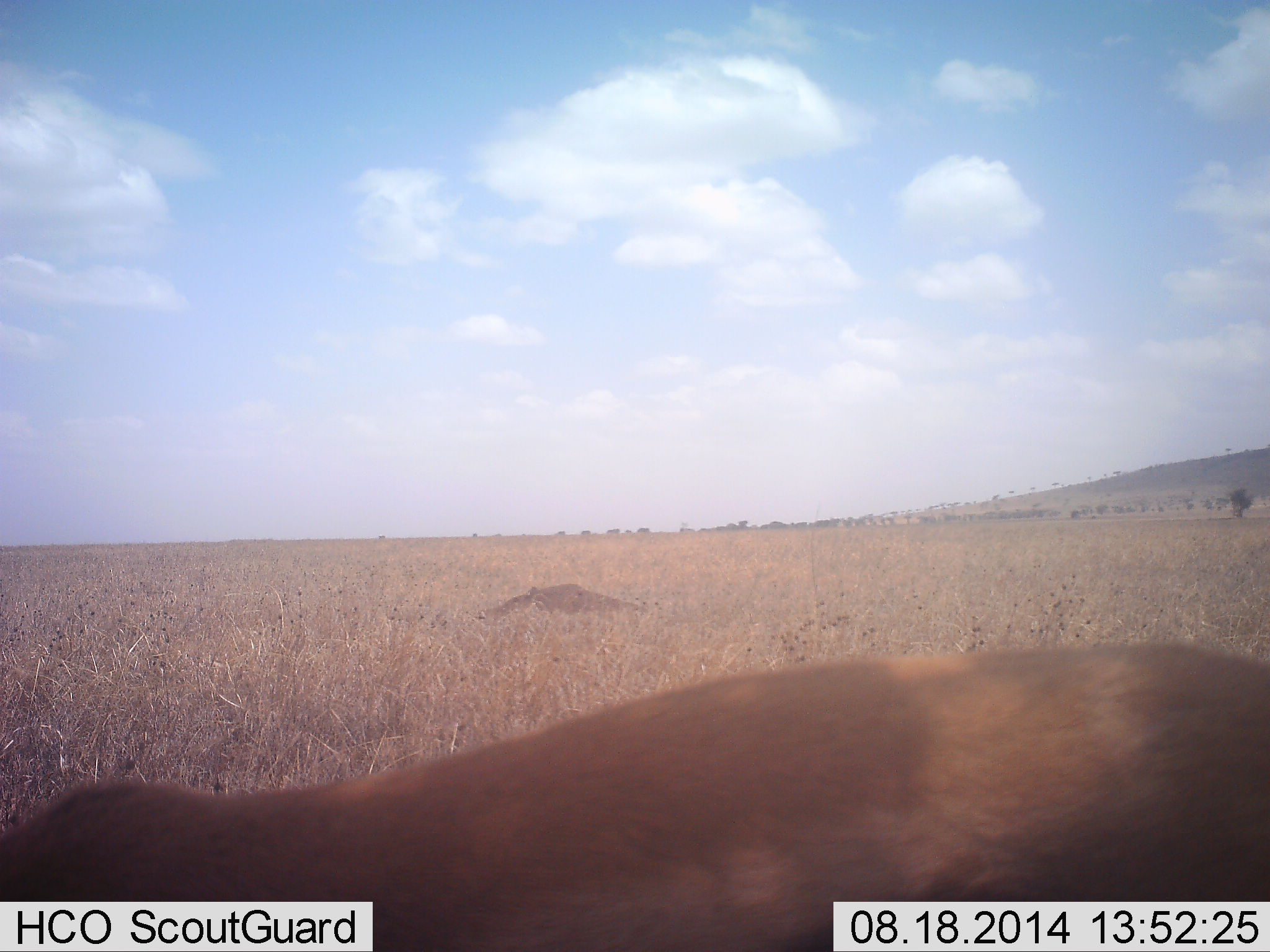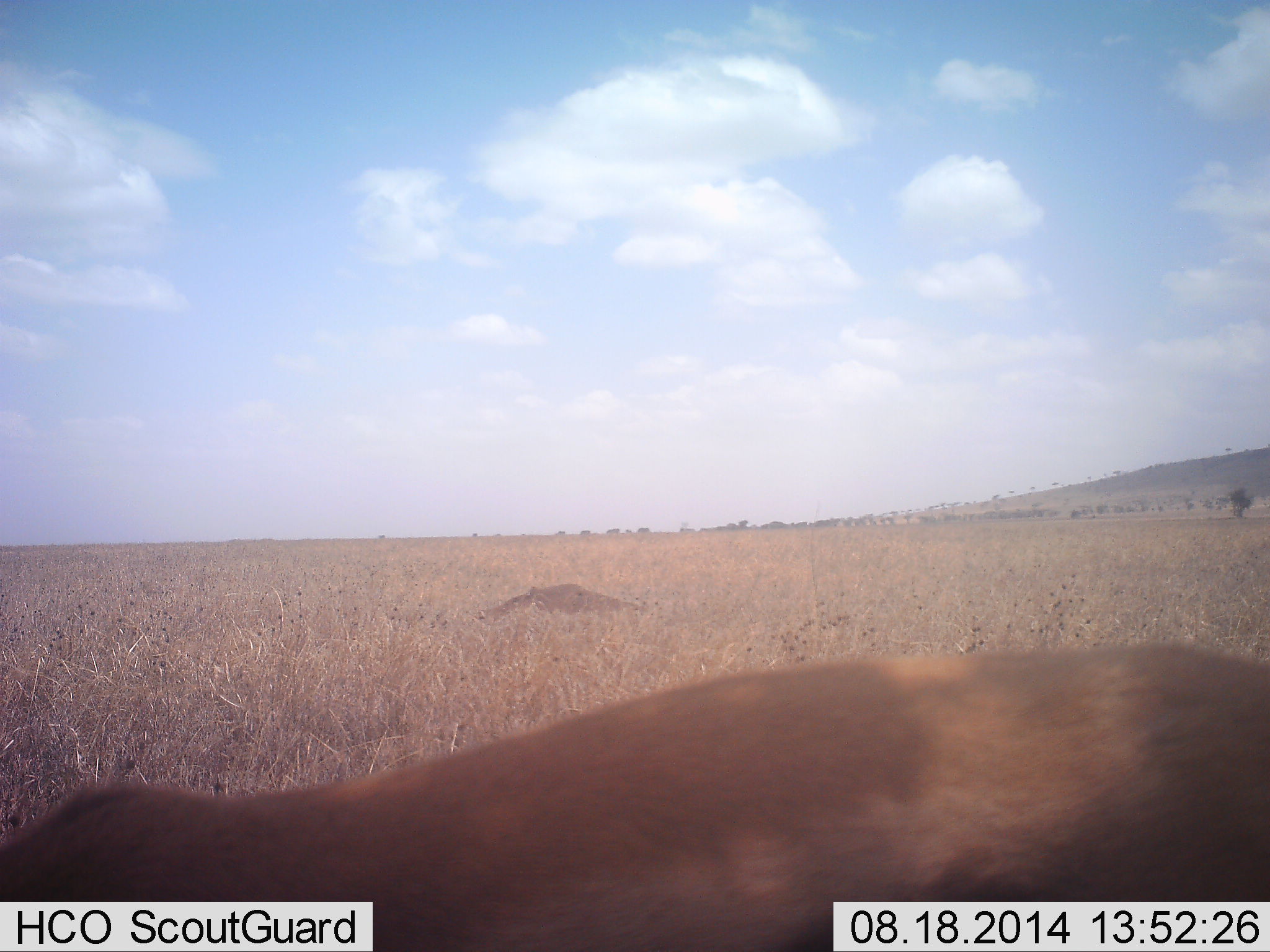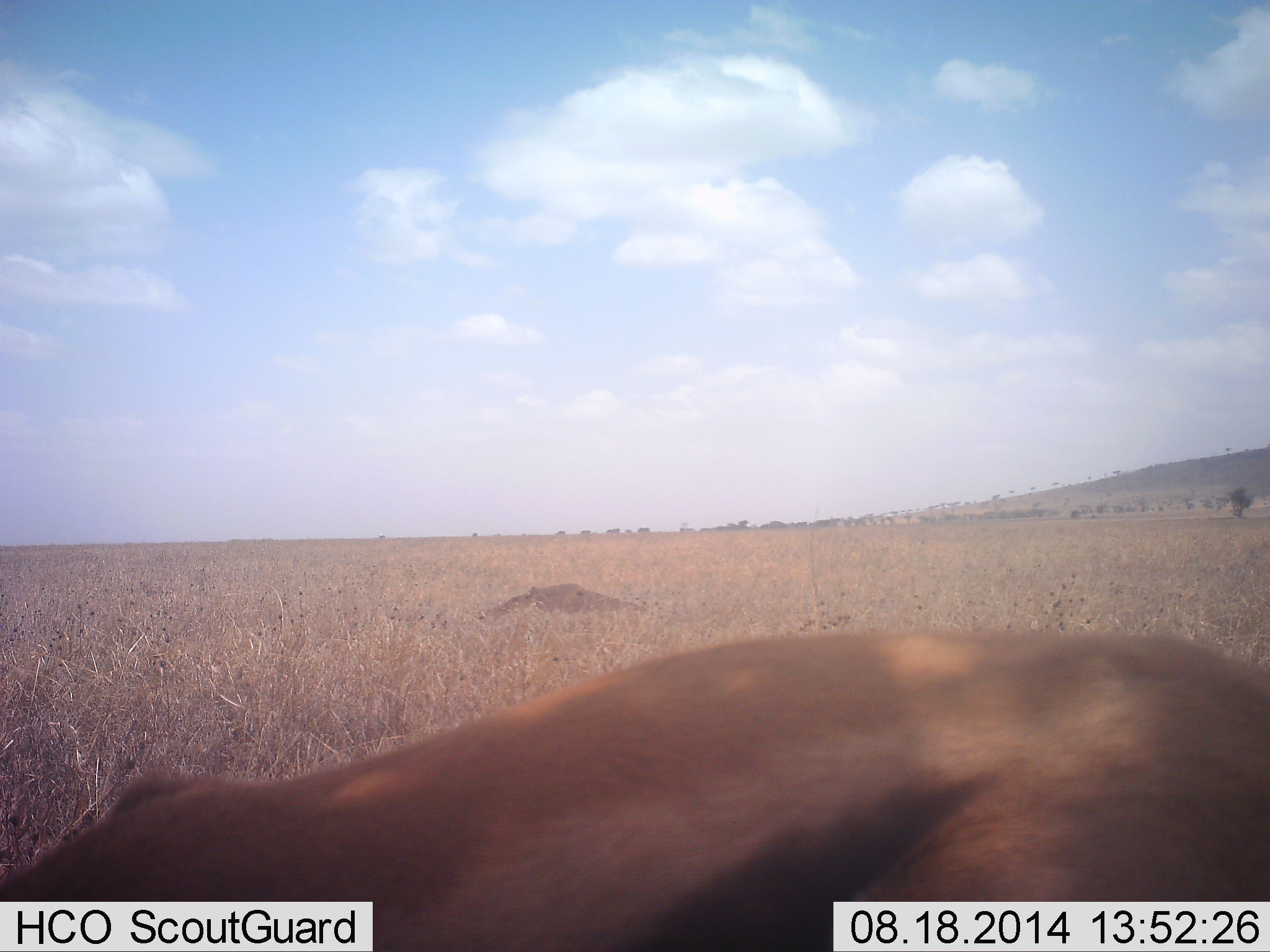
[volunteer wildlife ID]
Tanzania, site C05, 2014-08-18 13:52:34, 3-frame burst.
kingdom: Animalia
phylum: Chordata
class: Mammalia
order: Artiodactyla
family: Bovidae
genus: Eudorcas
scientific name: Eudorcas thomsonii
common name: thomson's gazelle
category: gazellethomsons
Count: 1.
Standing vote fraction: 70%.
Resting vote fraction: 0%.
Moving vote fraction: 0%.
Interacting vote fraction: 0%.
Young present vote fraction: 0%.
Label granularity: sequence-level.